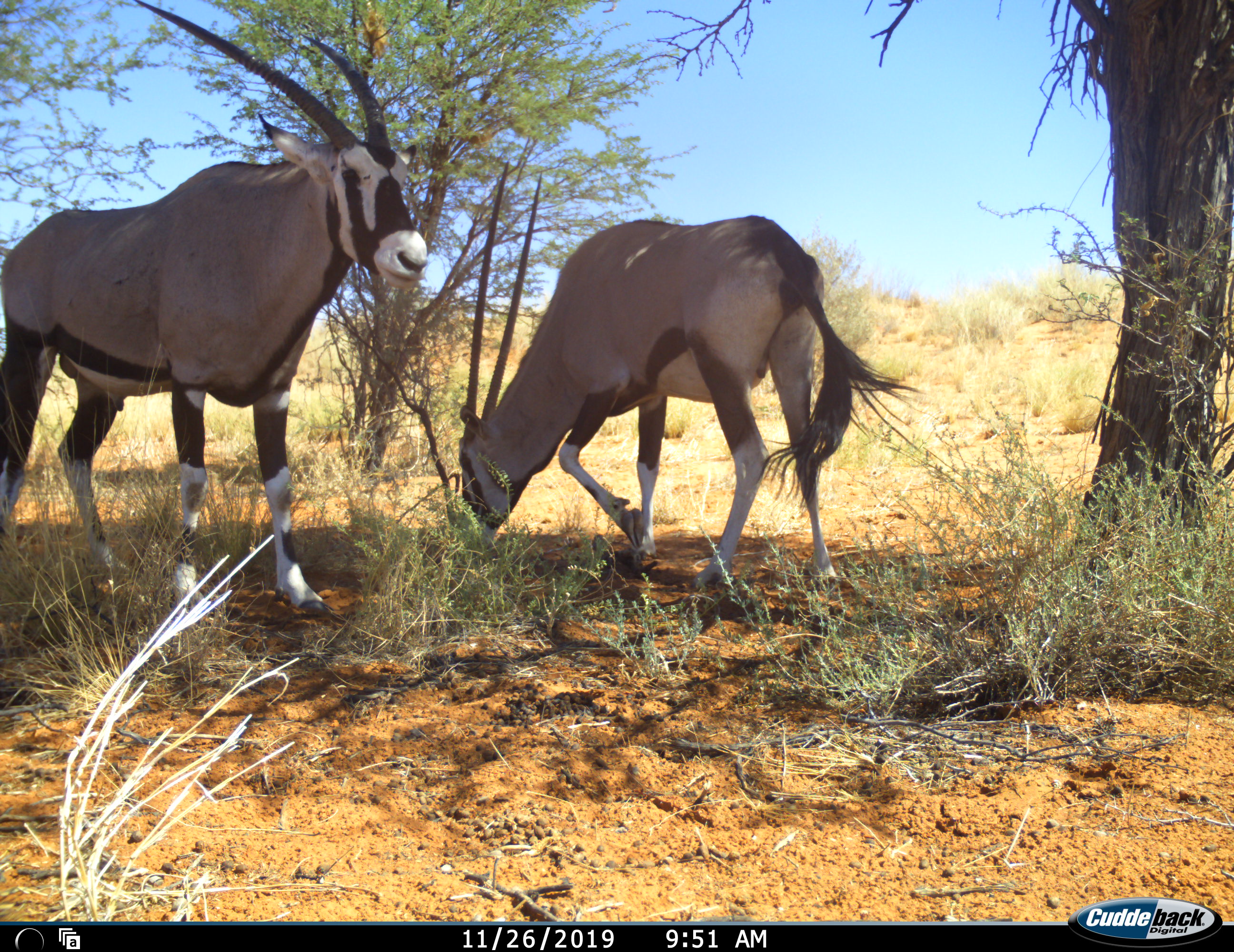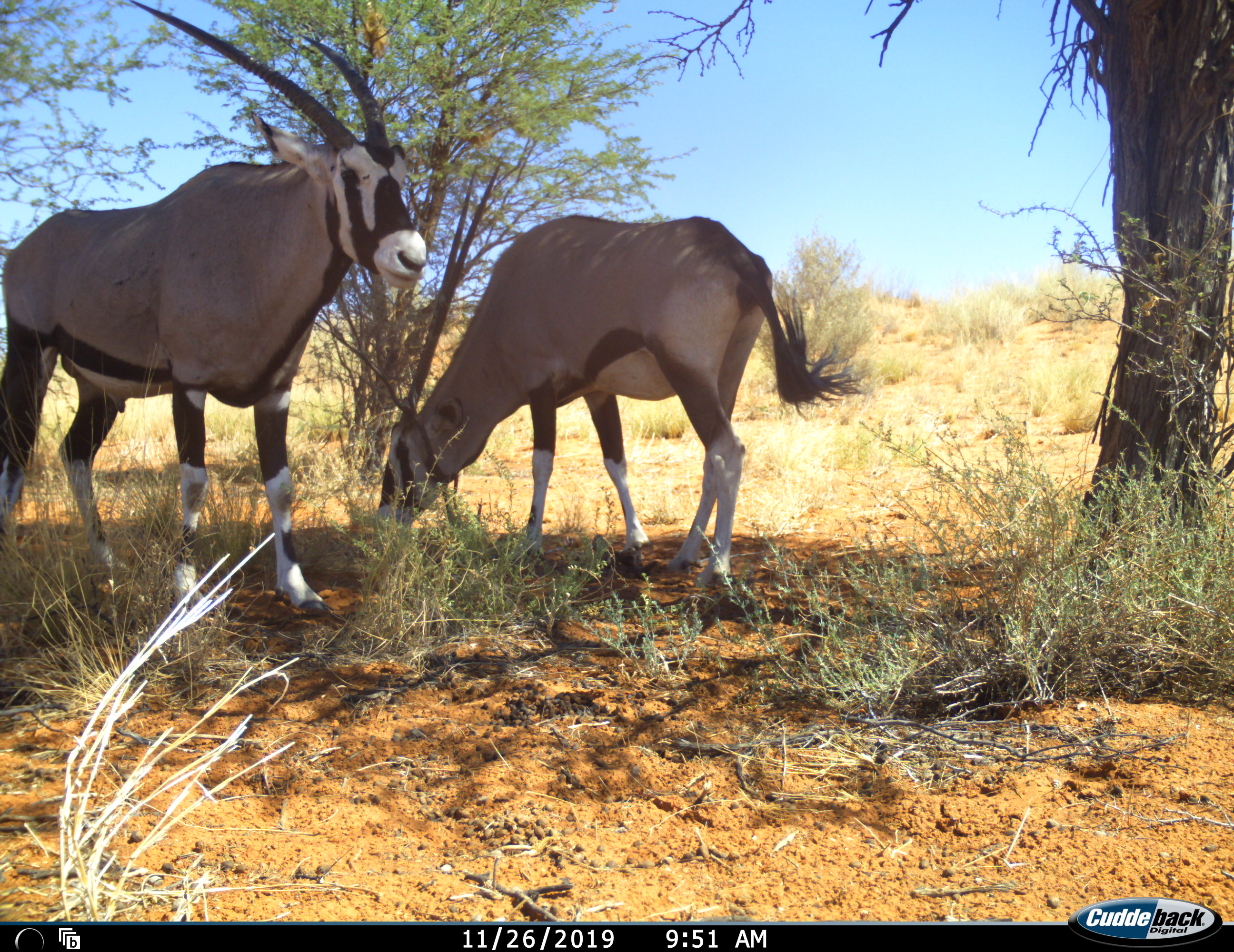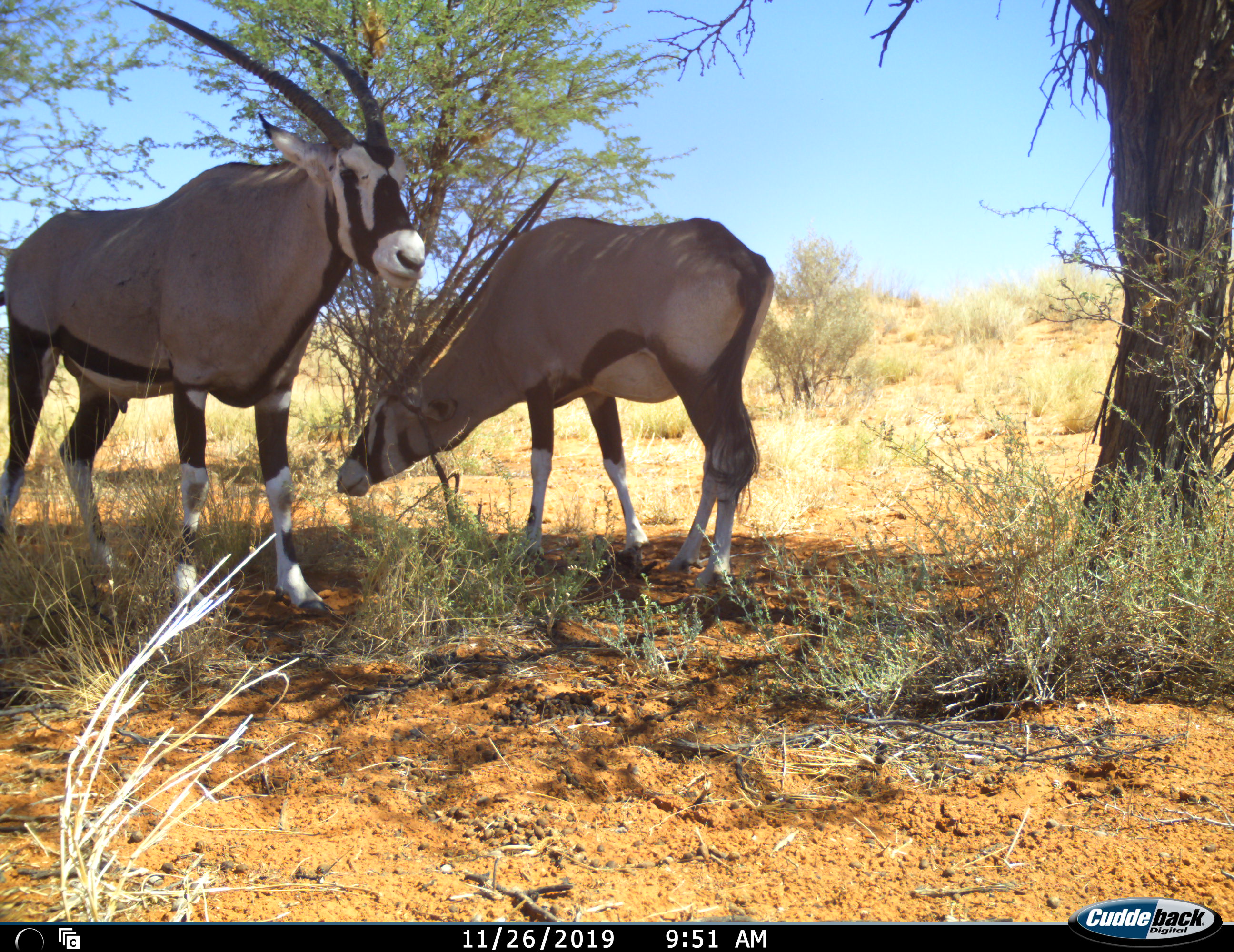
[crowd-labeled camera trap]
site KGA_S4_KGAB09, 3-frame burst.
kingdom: Animalia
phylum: Chordata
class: Mammalia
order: Artiodactyla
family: Bovidae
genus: Oryx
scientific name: Oryx gazella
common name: gemsbok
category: oryx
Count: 2.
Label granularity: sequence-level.